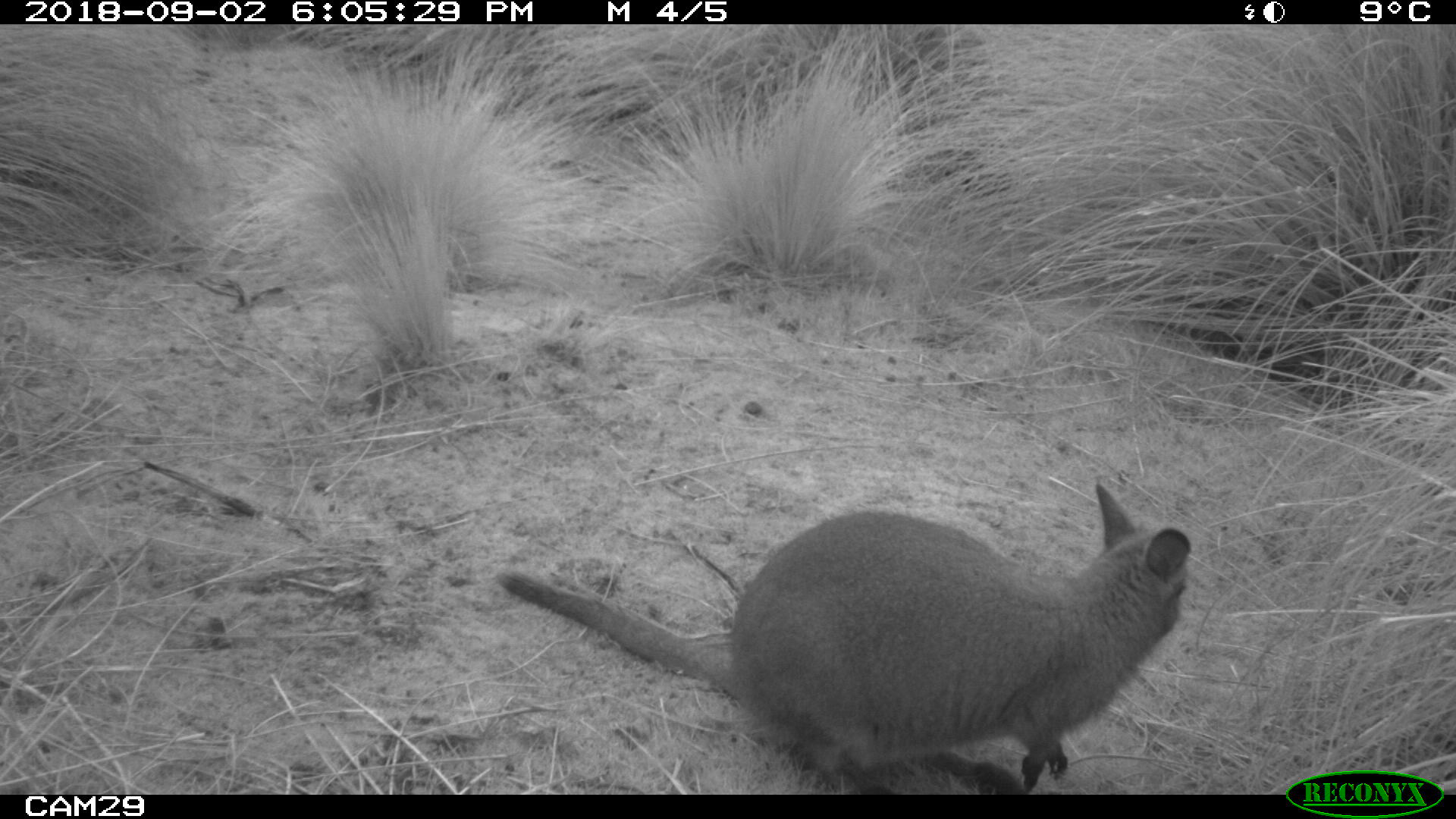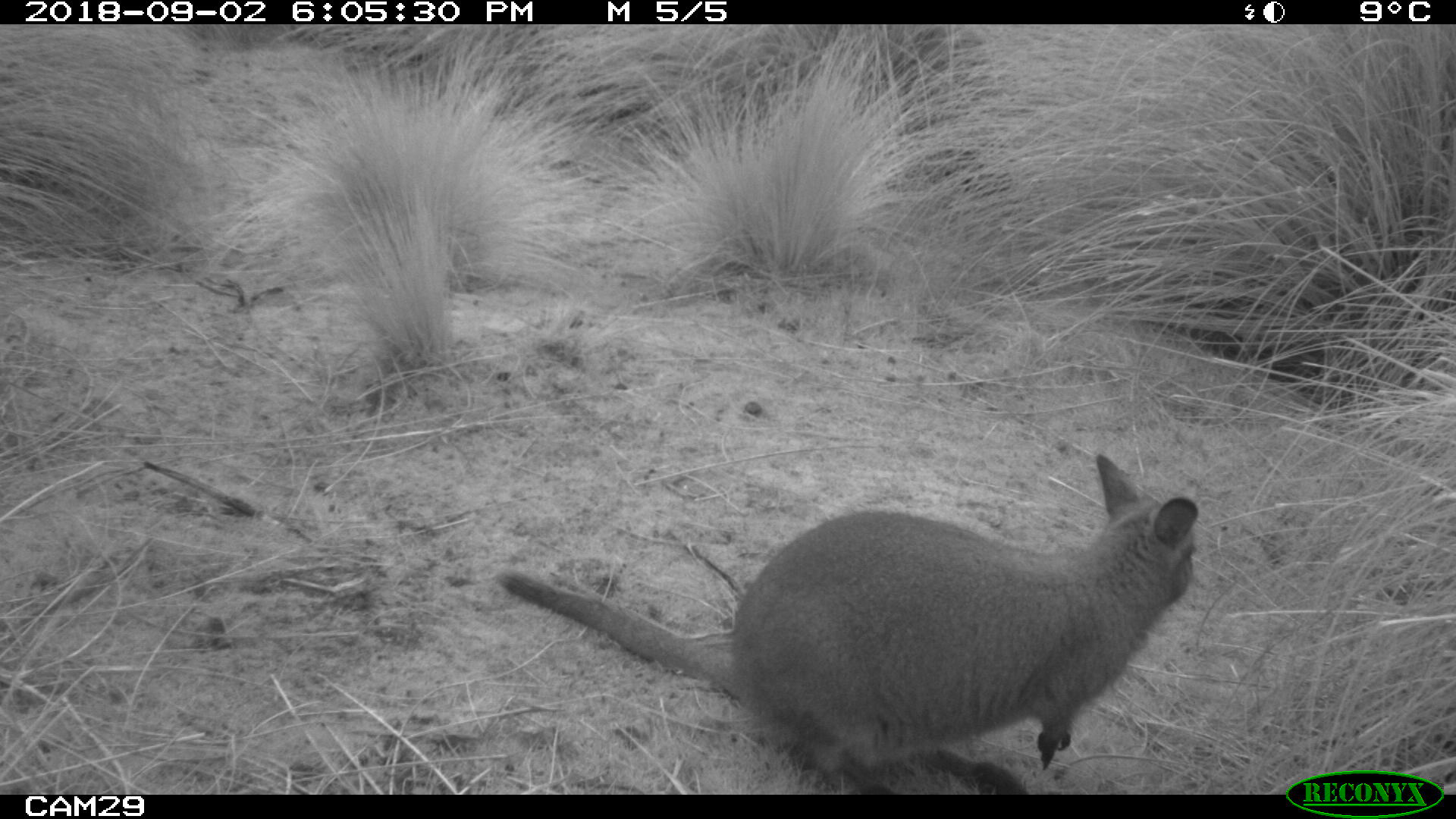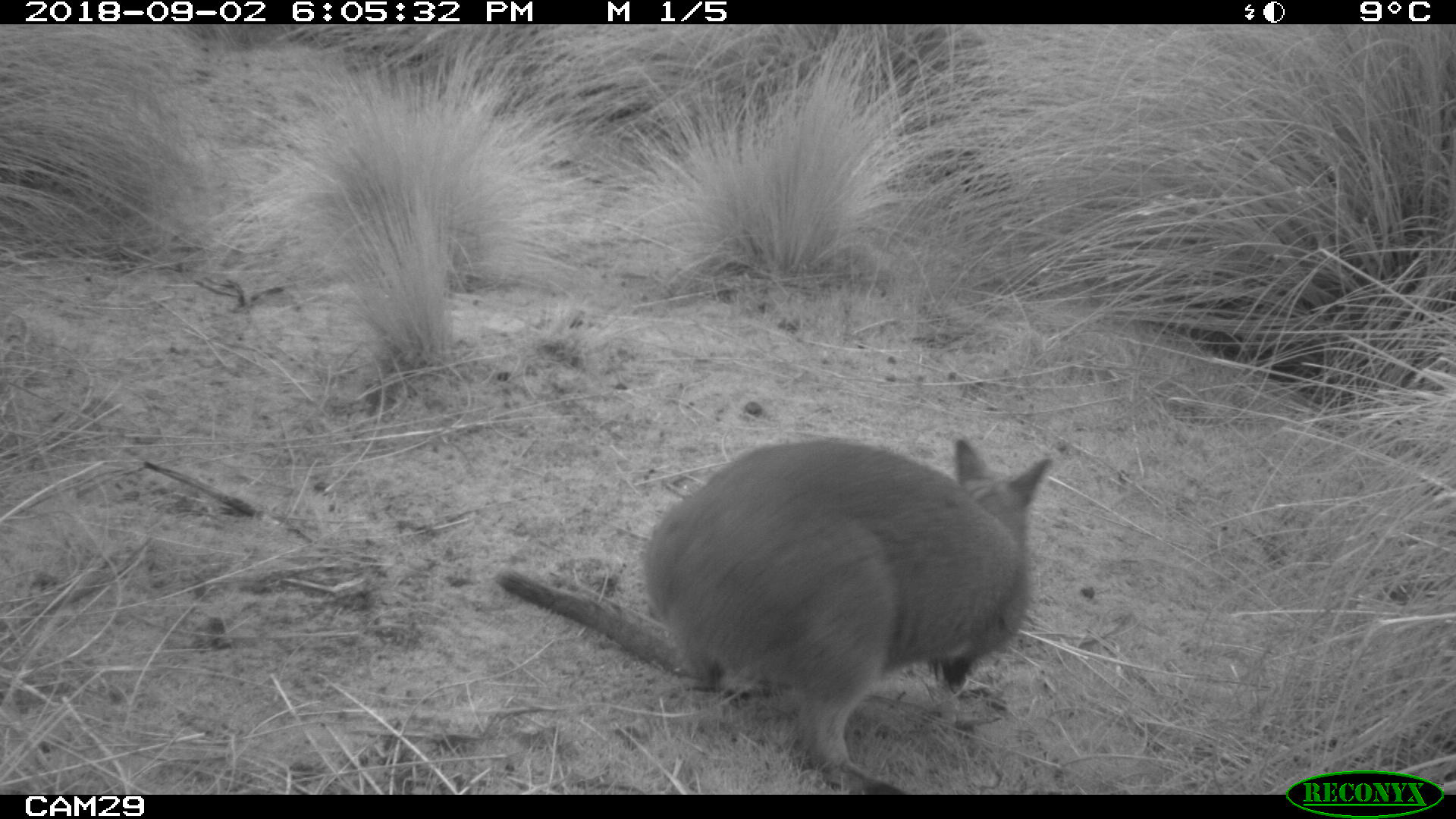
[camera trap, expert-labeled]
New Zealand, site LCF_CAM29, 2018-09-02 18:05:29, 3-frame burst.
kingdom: Animalia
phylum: Chordata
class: Mammalia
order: Diprotodontia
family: Macropodidae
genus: Notamacropus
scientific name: Notamacropus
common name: wallaby